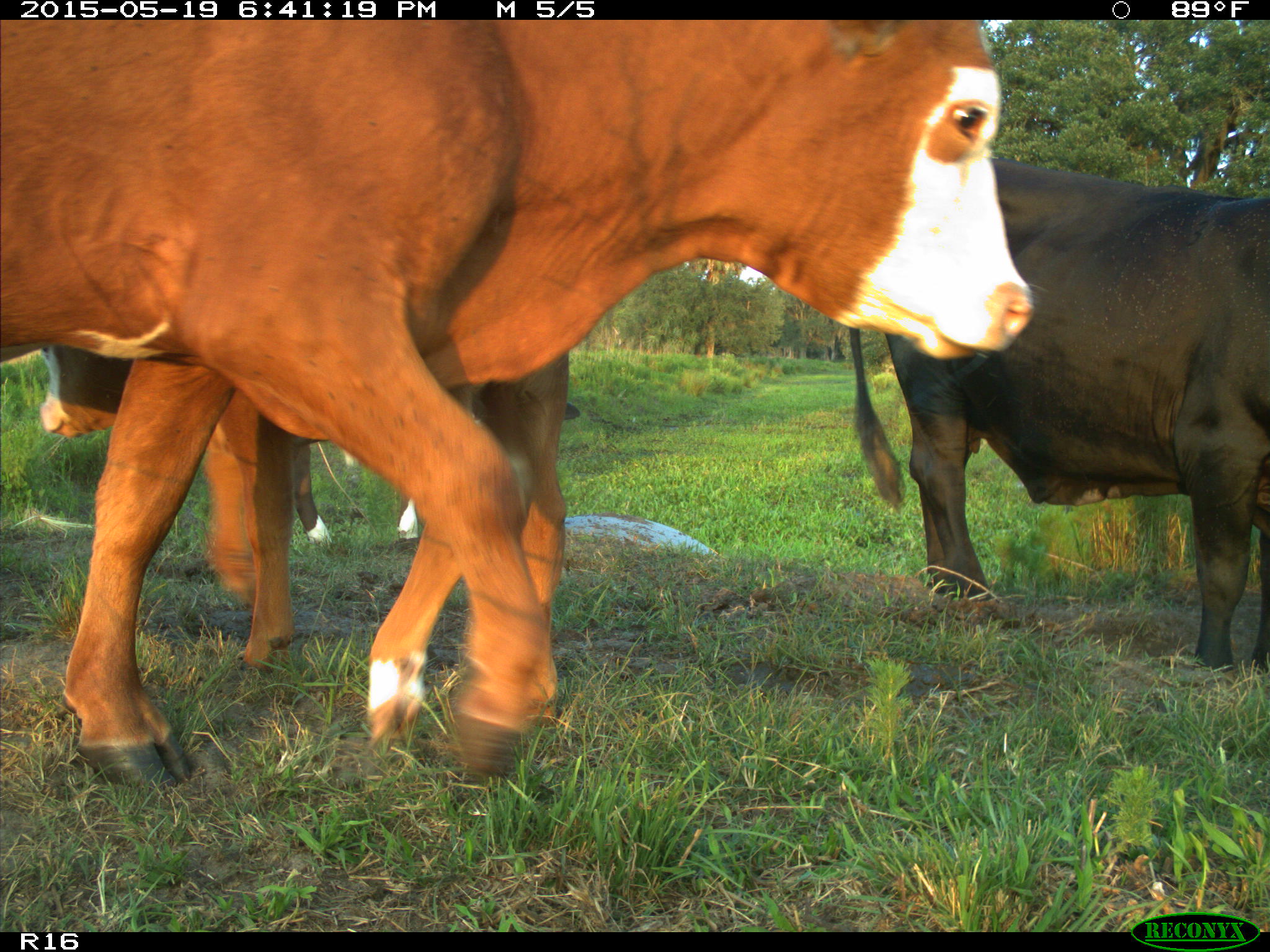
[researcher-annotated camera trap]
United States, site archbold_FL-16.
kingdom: Animalia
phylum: Chordata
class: Mammalia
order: Artiodactyla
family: Bovidae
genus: Bos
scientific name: Bos taurus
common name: domestic cow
Bos taurus (domestic cow).